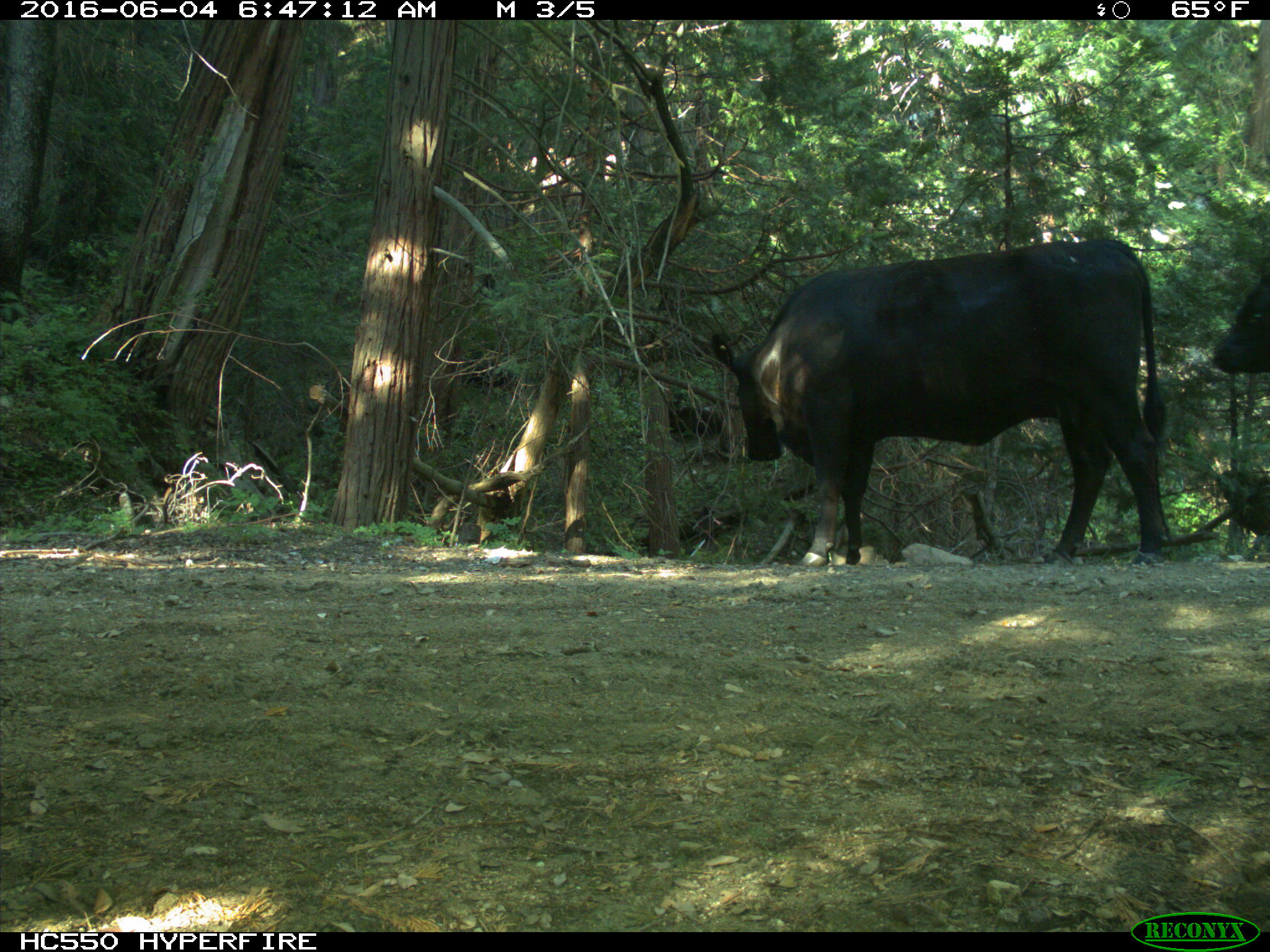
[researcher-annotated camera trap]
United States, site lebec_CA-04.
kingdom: Animalia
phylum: Chordata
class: Mammalia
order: Artiodactyla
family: Bovidae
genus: Bos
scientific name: Bos taurus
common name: domestic cow